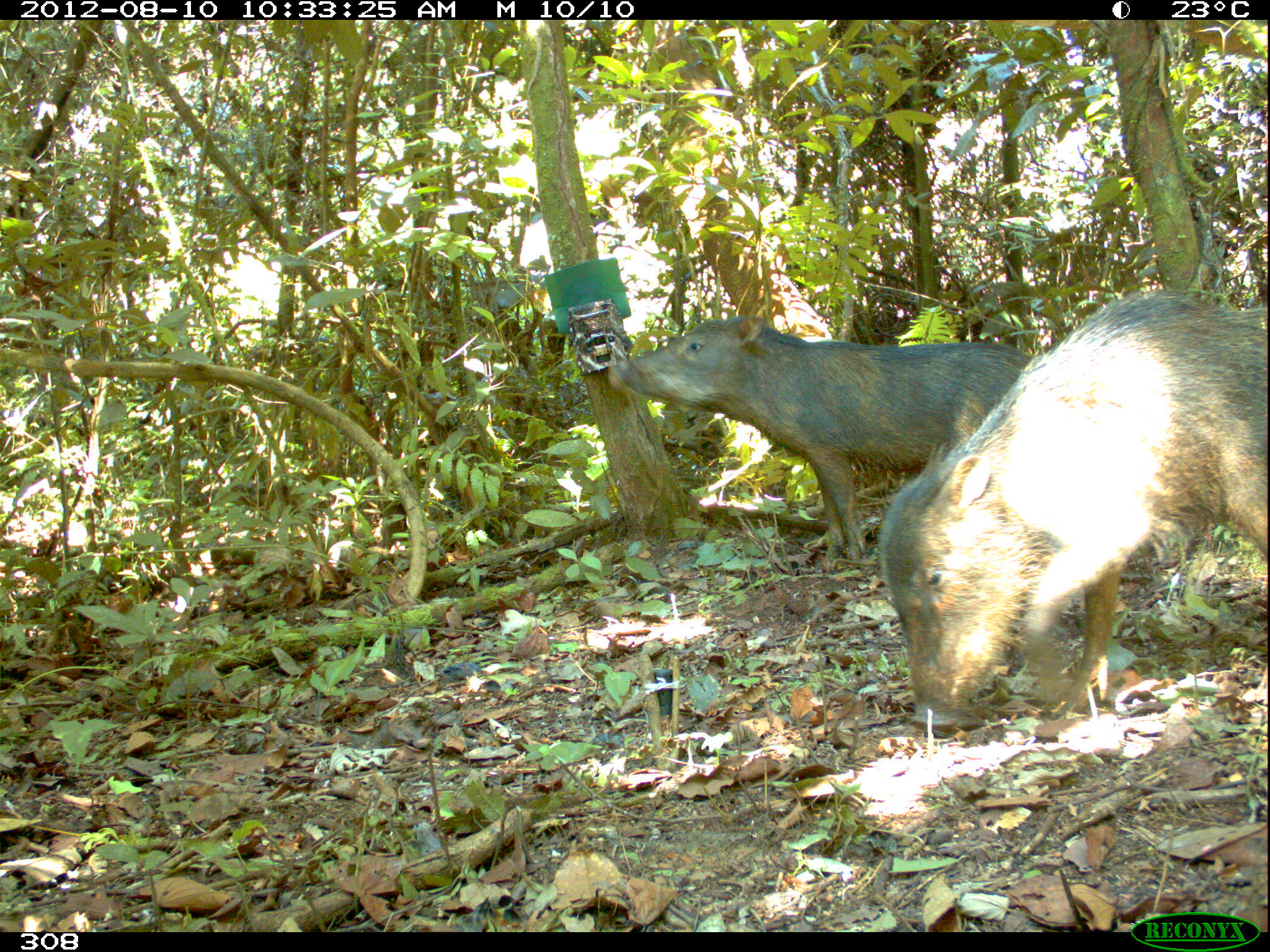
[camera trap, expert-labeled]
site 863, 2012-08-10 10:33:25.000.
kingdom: Animalia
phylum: Chordata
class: Mammalia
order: Artiodactyla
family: Tayassuidae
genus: Tayassu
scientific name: Tayassu pecari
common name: white-lipped peccary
Tayassu pecari (white-lipped peccary).